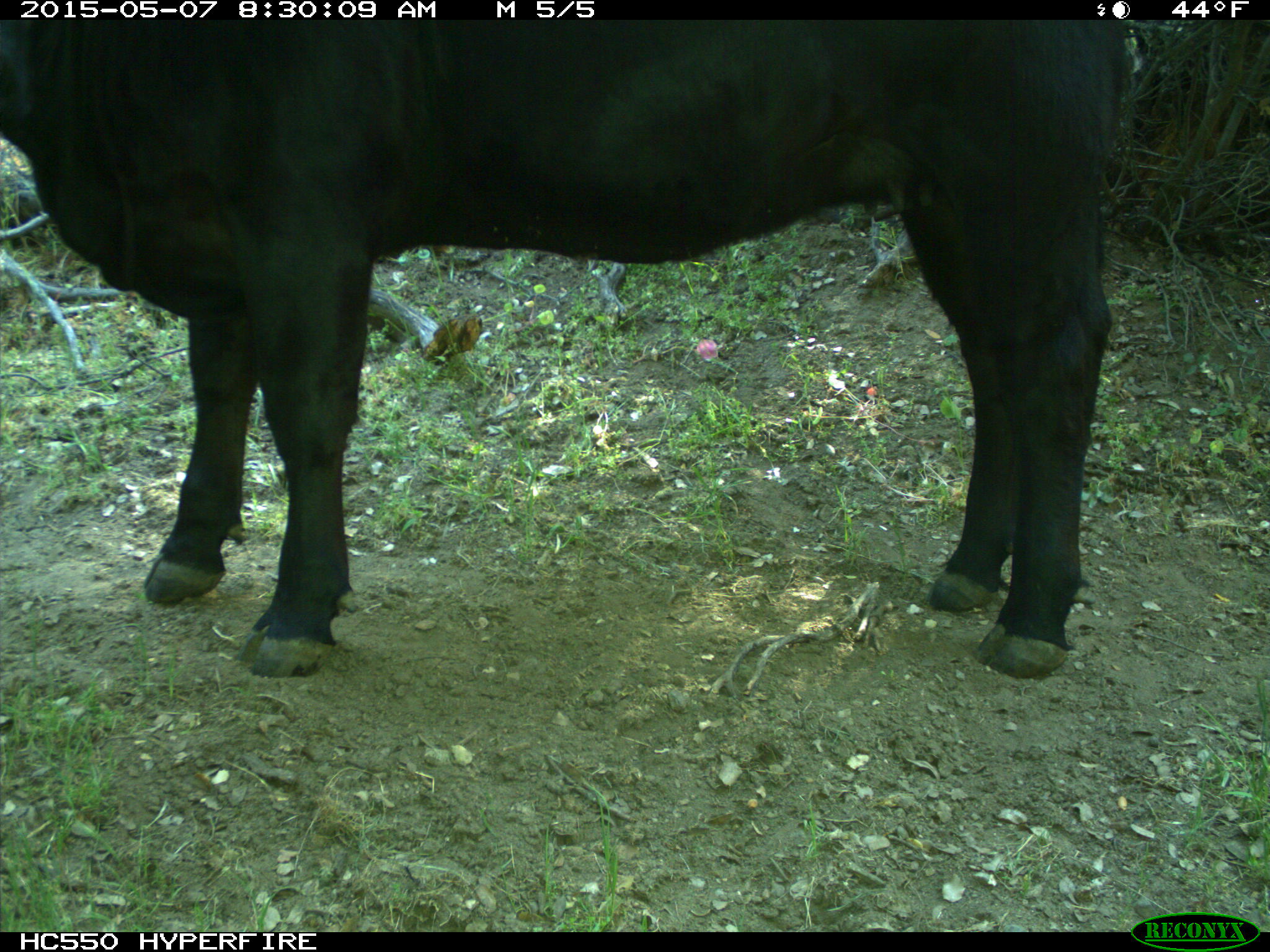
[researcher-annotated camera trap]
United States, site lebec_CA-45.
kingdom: Animalia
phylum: Chordata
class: Mammalia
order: Artiodactyla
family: Bovidae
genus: Bos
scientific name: Bos taurus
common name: domestic cow